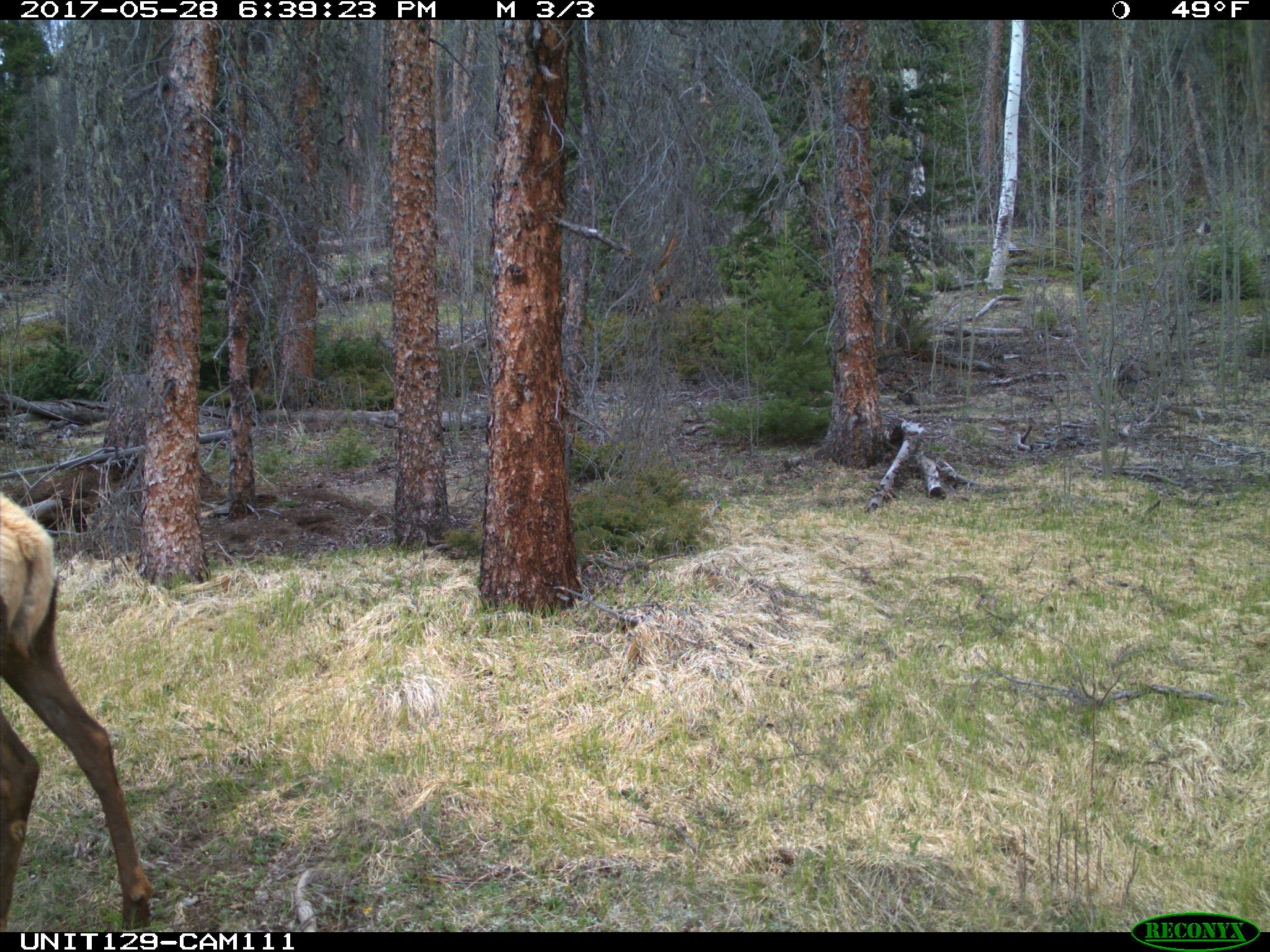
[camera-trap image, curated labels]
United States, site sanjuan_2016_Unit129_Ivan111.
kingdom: Animalia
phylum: Chordata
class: Mammalia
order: Artiodactyla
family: Cervidae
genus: Cervus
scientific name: Cervus elaphus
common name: red deer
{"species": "Cervus elaphus (red deer)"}